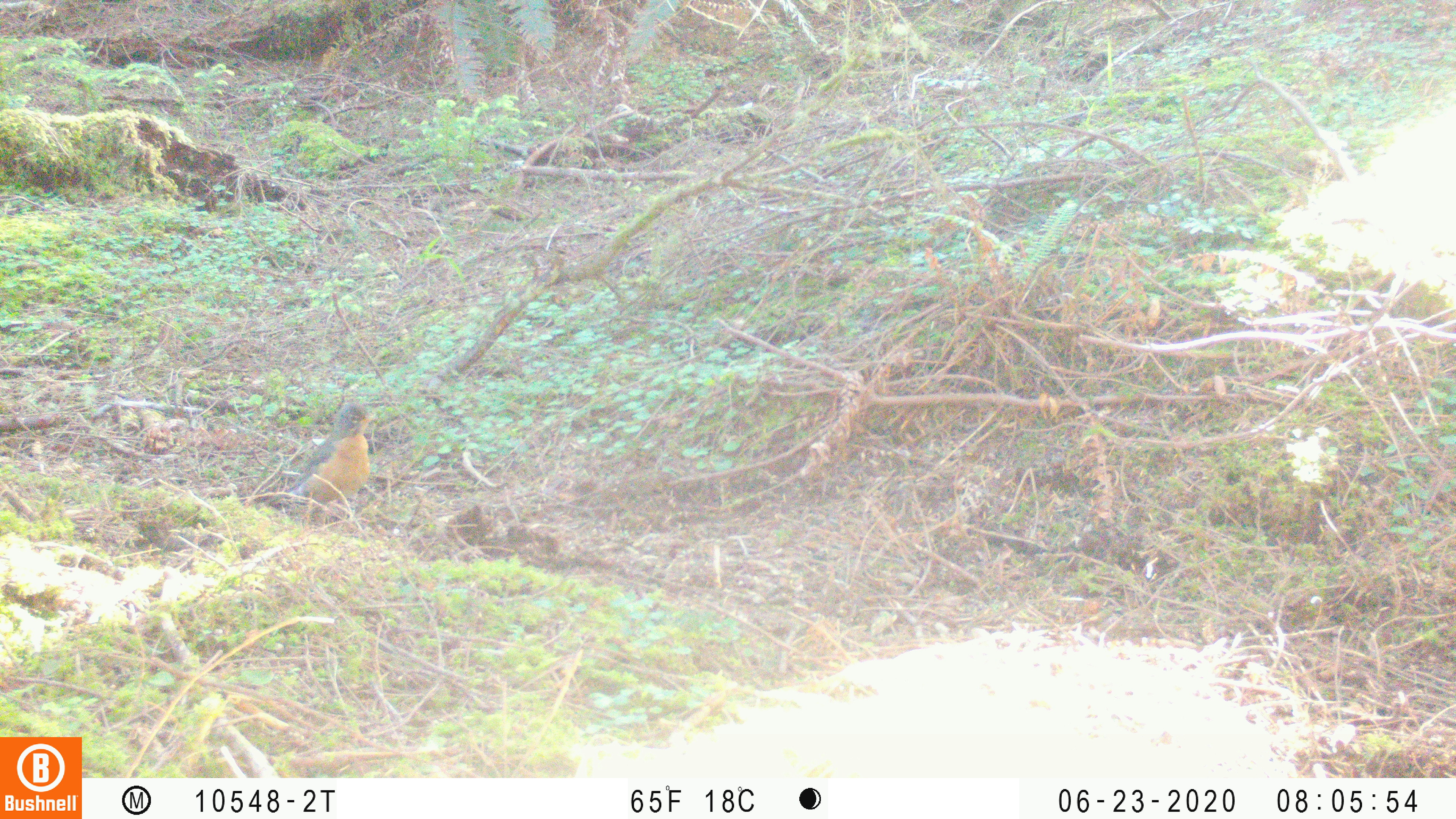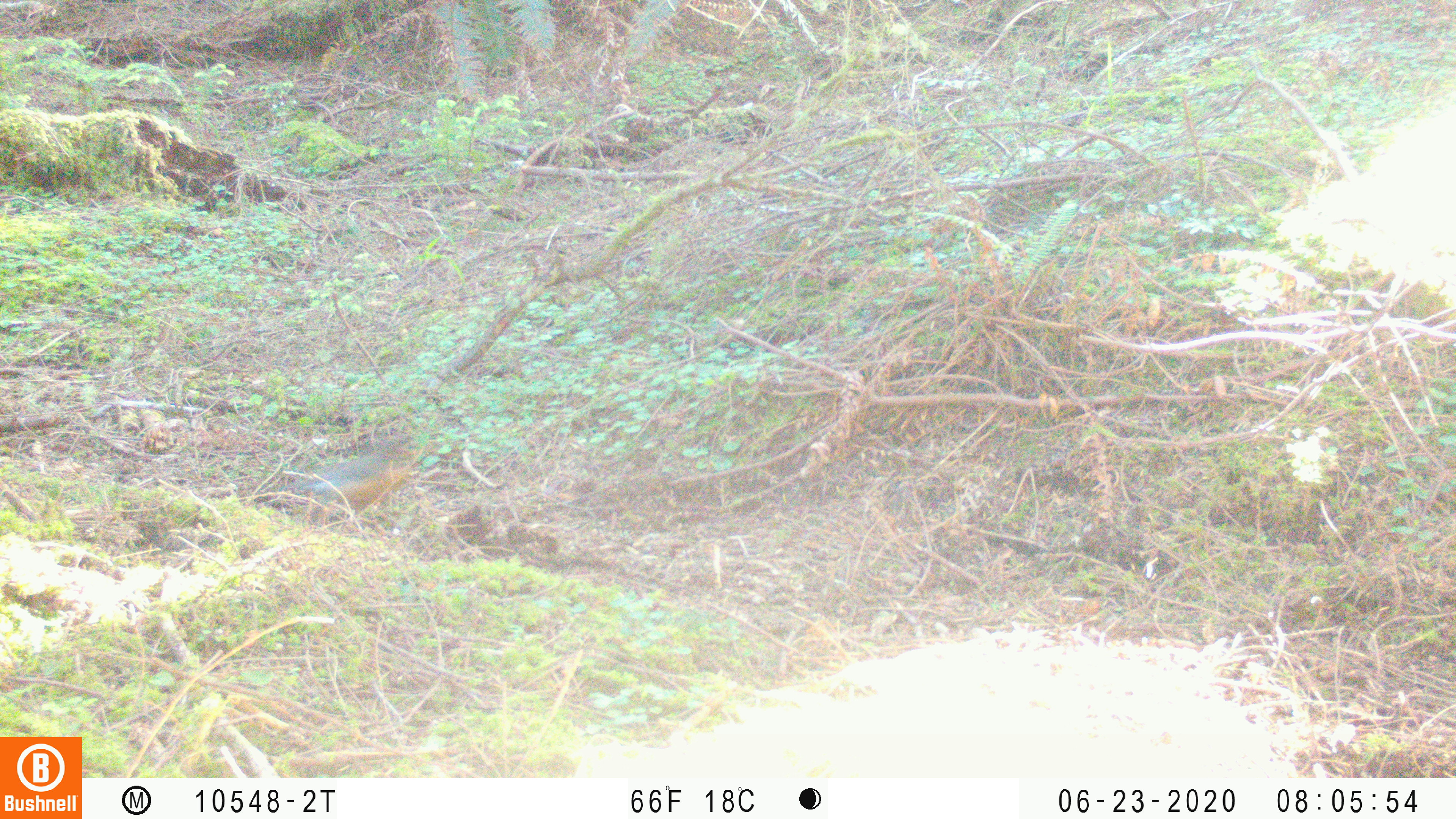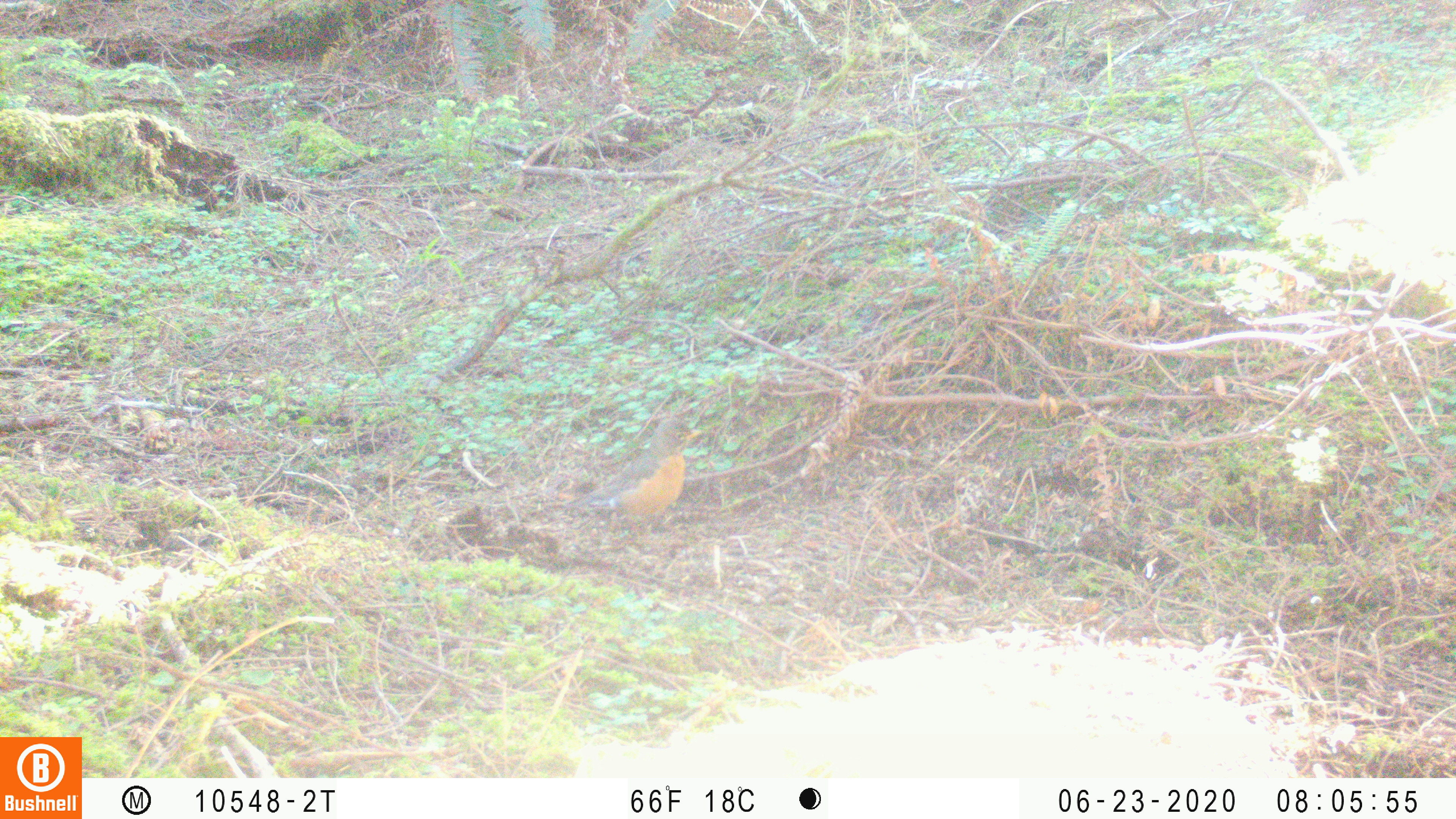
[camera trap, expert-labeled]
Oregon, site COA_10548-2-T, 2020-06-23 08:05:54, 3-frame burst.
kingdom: Animalia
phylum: Chordata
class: Aves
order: Passeriformes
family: Turdidae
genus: Turdus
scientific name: Turdus migratorius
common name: american robin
American robin (Turdus migratorius).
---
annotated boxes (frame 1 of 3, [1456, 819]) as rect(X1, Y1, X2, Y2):
american robin: rect(242, 389, 402, 552)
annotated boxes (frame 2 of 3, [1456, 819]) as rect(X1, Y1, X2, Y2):
american robin: rect(240, 410, 442, 553)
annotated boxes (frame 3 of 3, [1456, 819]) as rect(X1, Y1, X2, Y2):
american robin: rect(508, 392, 730, 573)